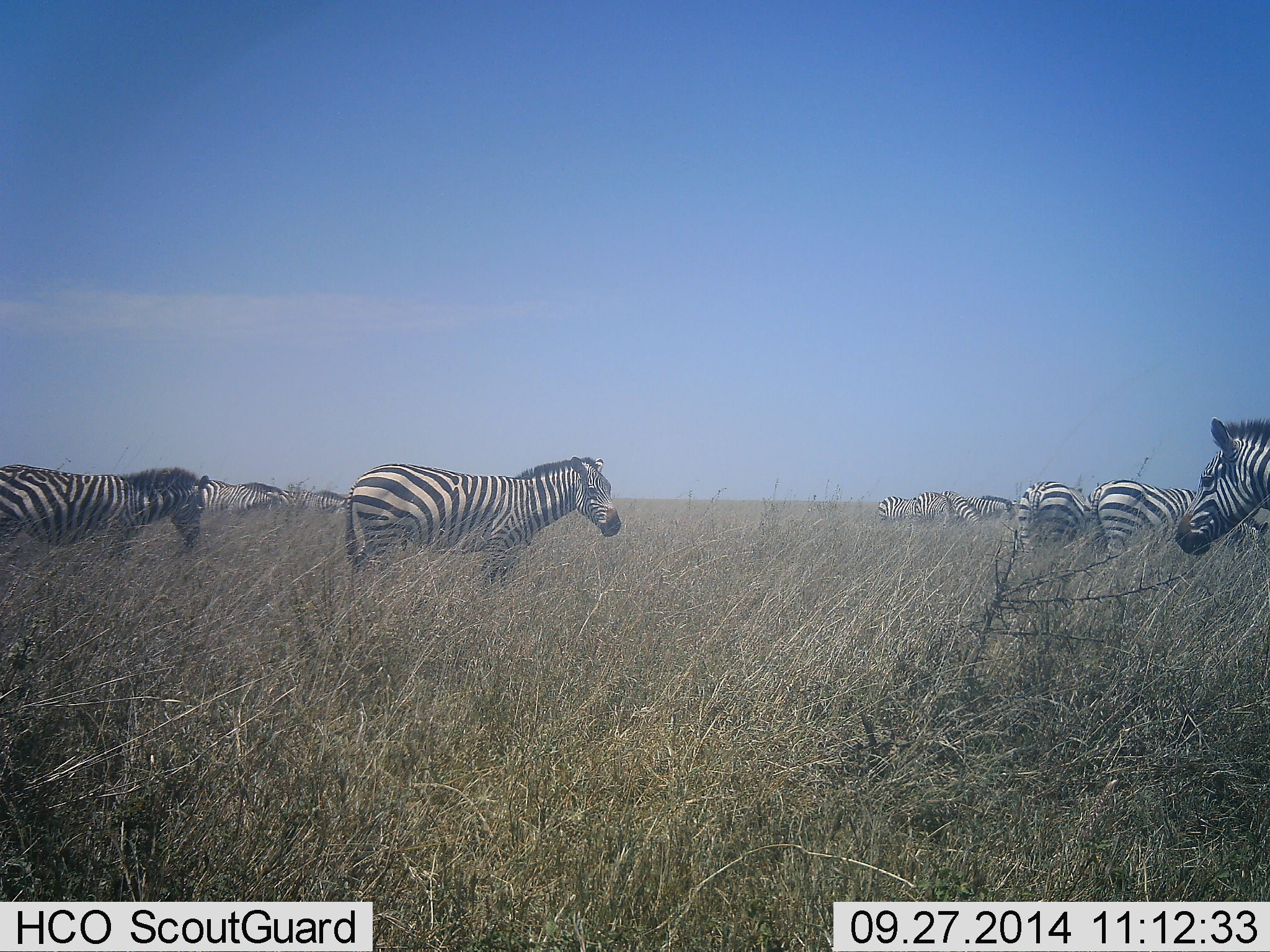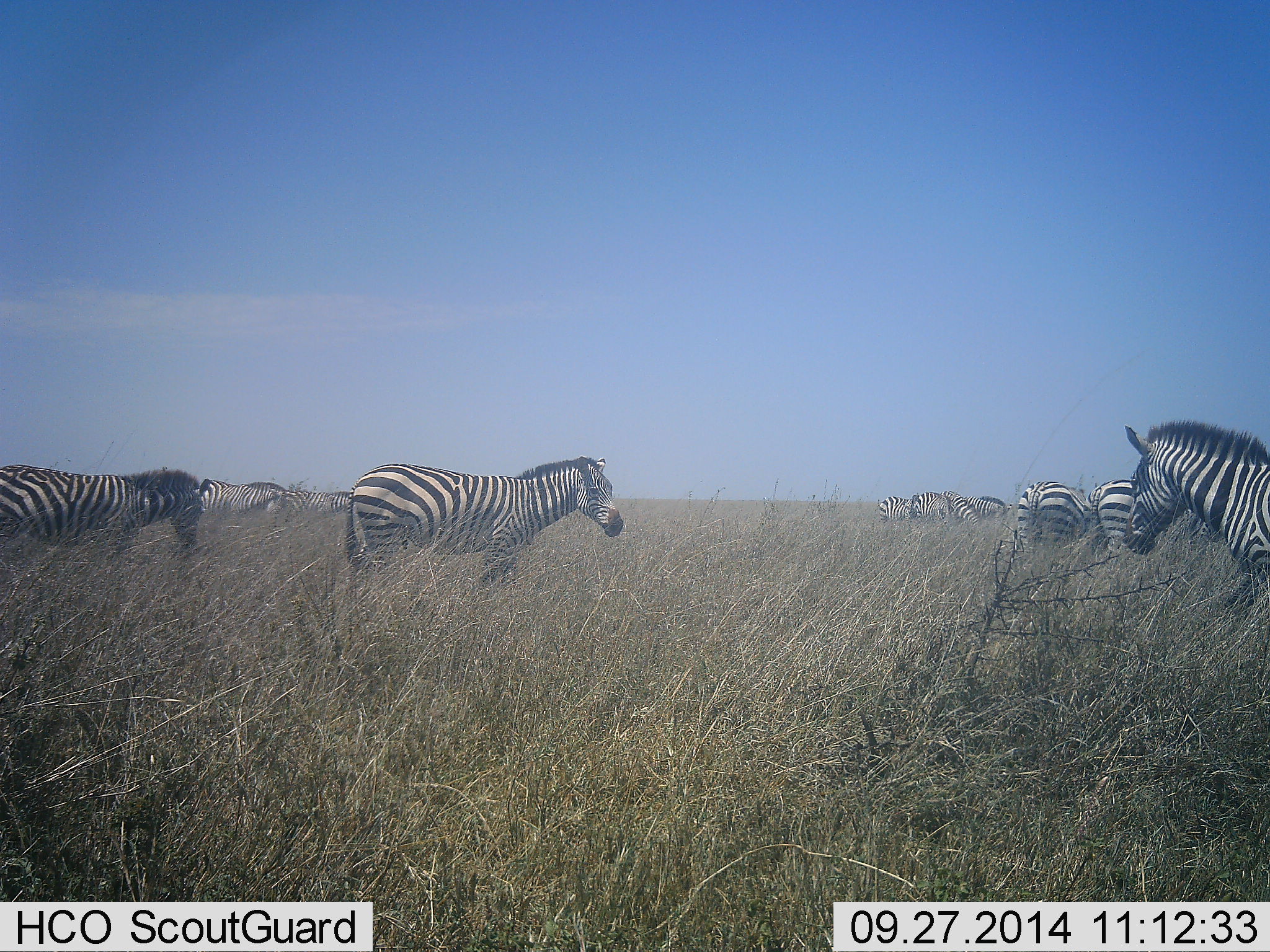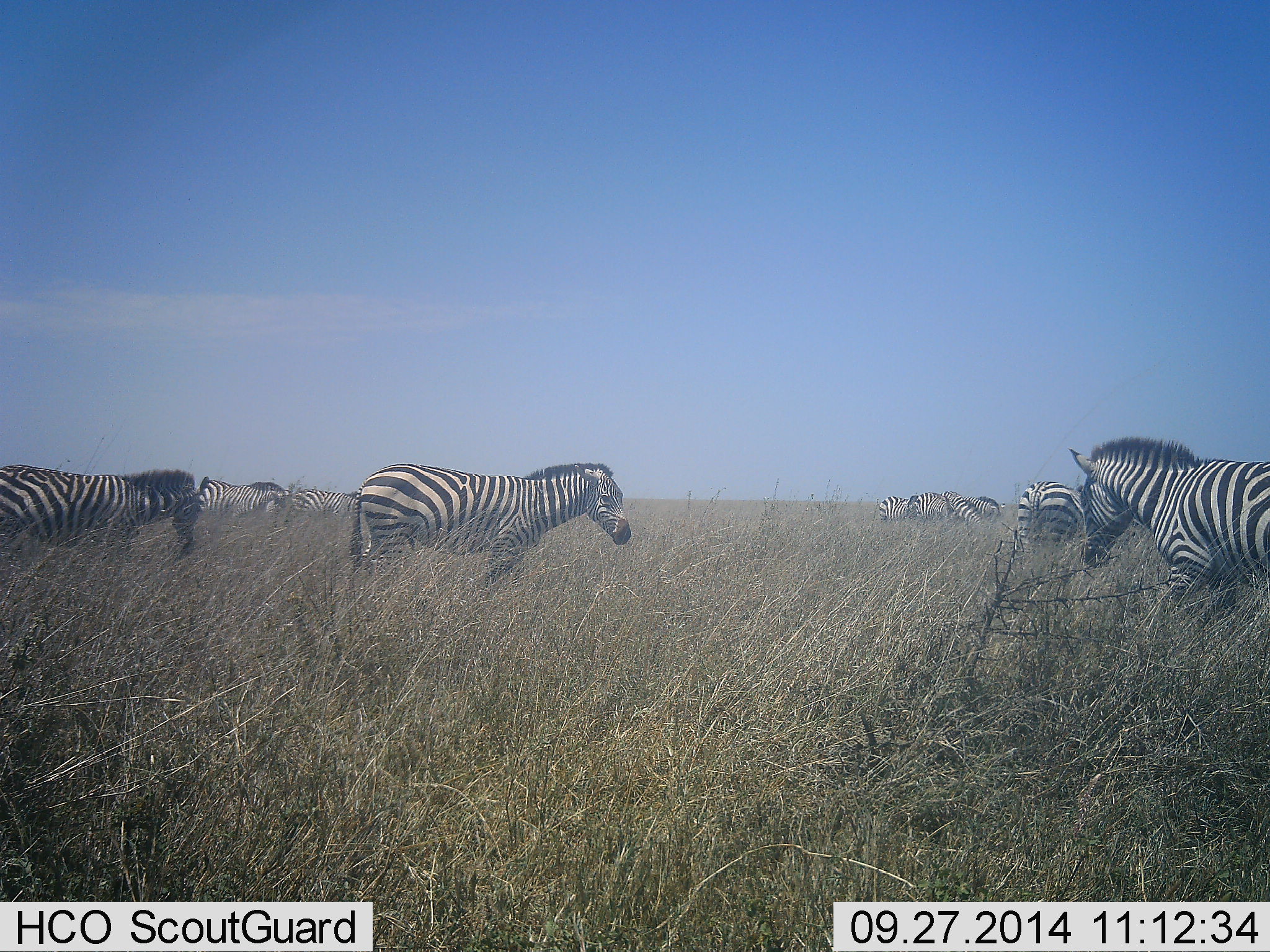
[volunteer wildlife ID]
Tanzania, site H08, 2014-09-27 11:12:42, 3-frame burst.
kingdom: Animalia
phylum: Chordata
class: Mammalia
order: Perissodactyla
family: Equidae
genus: Equus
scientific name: Equus quagga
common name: plains zebra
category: zebra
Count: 11-50.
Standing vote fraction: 100%.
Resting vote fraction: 0%.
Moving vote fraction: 50%.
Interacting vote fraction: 0%.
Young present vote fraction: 0%.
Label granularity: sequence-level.